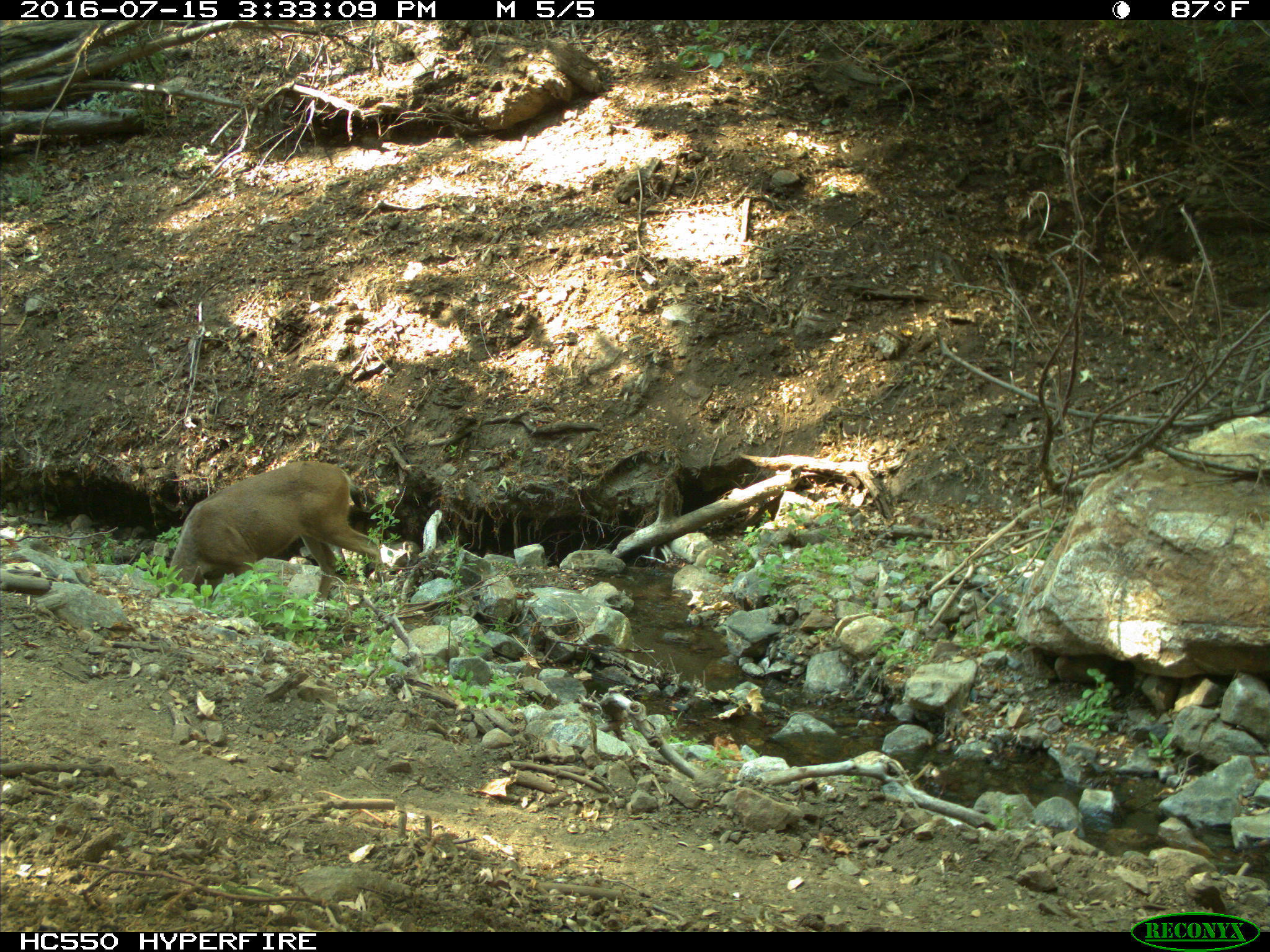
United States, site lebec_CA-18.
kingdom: Animalia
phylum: Chordata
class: Mammalia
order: Artiodactyla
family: Cervidae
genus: Odocoileus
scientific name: Odocoileus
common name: deer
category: unidentified deer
Unidentified deer (deer) (Odocoileus).